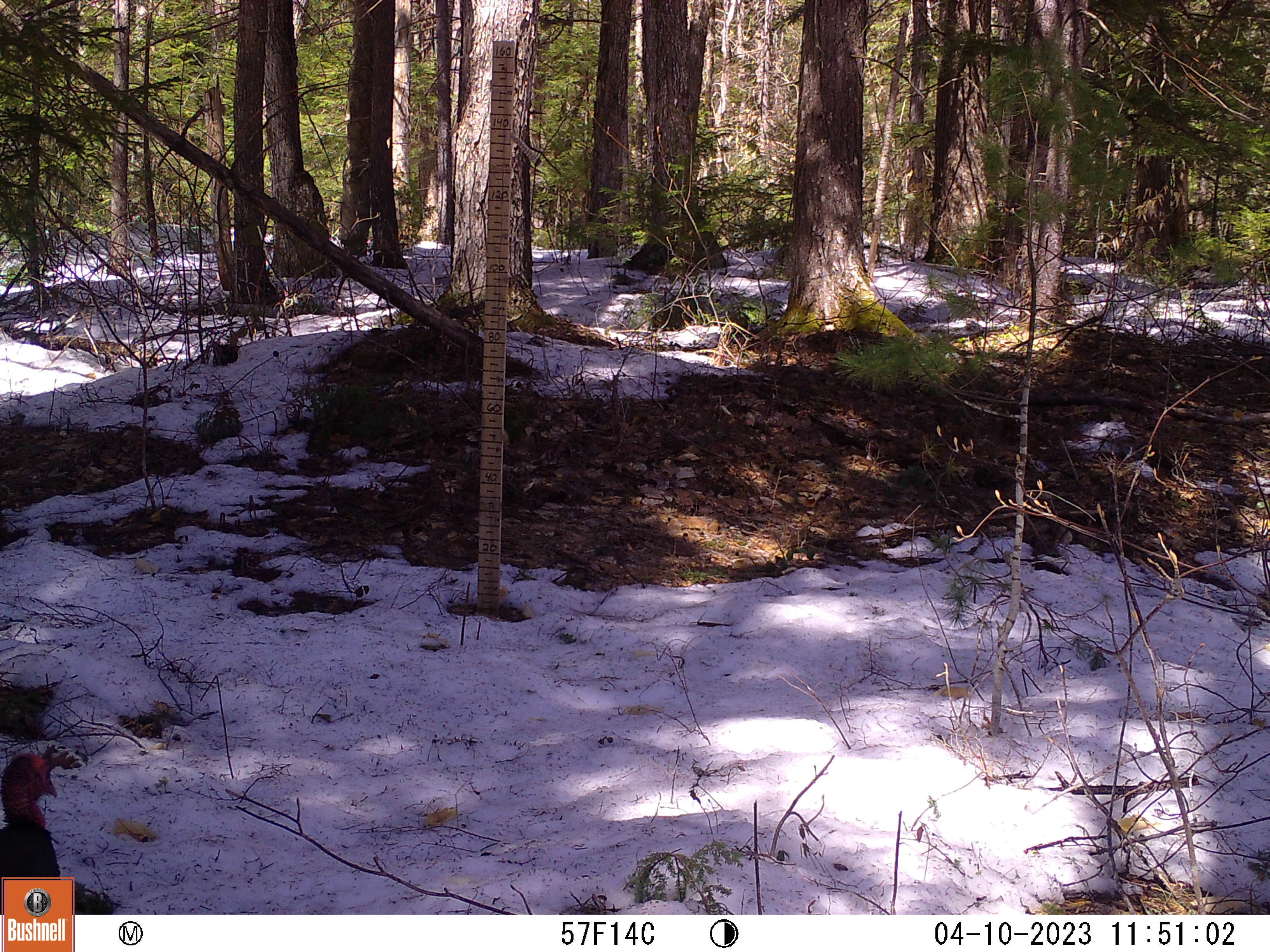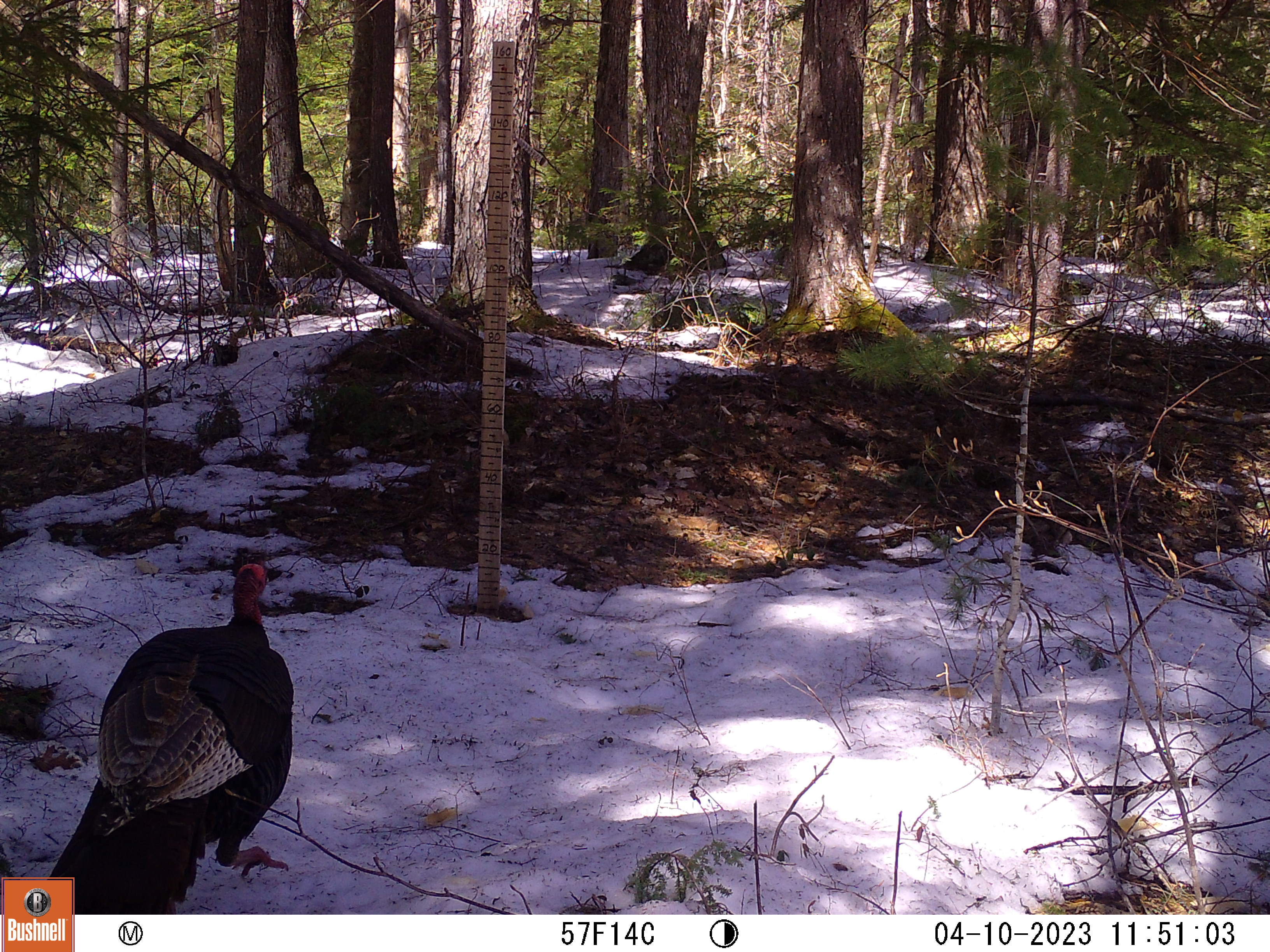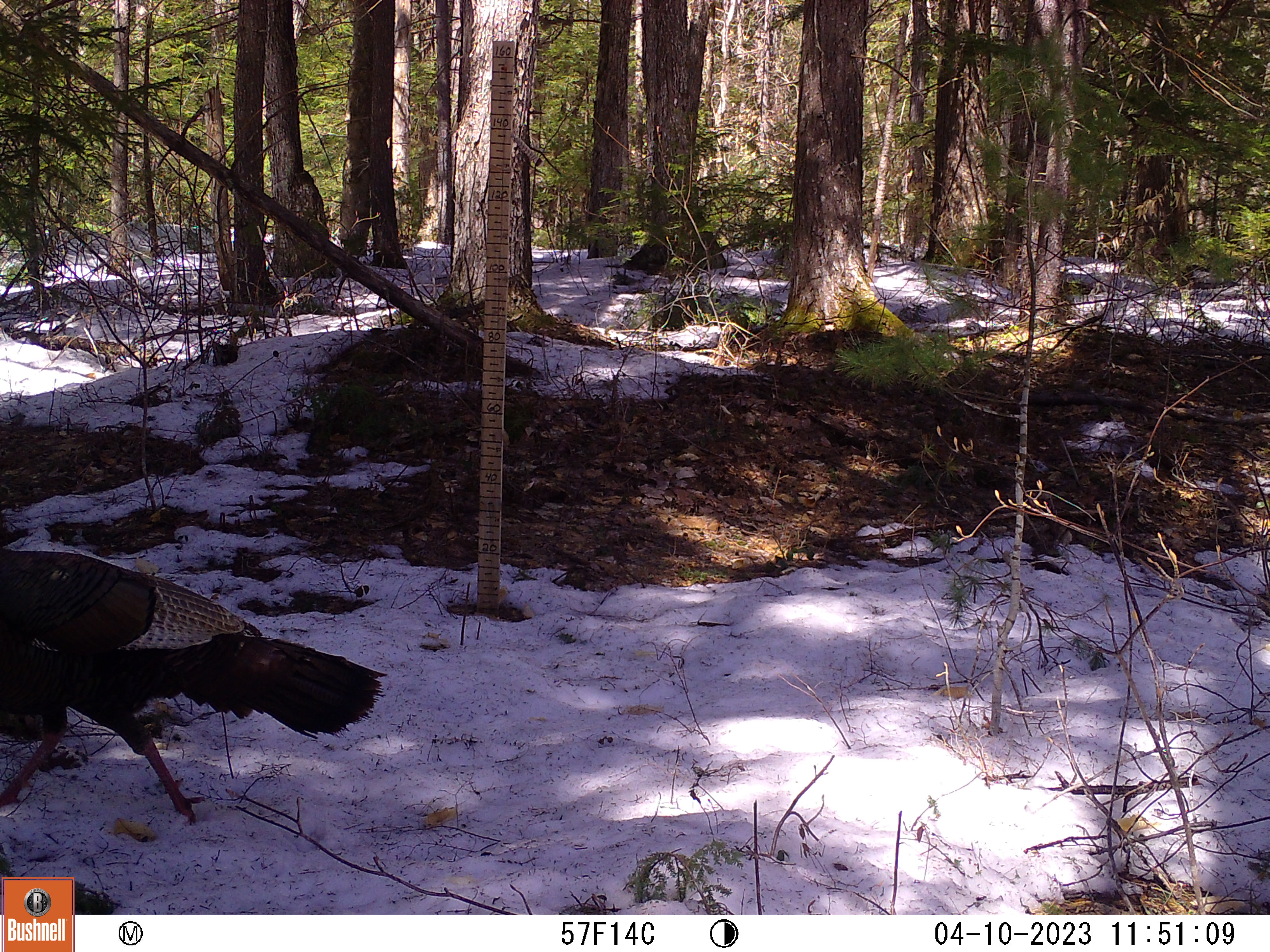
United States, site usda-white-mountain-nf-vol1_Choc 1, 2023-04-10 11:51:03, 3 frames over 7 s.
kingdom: Animalia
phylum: Chordata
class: Aves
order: Galliformes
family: Phasianidae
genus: Meleagris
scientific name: Meleagris gallopavo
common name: wild turkey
Wild turkey (Meleagris gallopavo).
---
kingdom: Animalia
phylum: Chordata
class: Aves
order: Cathartiformes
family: Cathartidae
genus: Cathartes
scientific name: Cathartes aura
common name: turkey vulture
Turkey vulture (Cathartes aura).